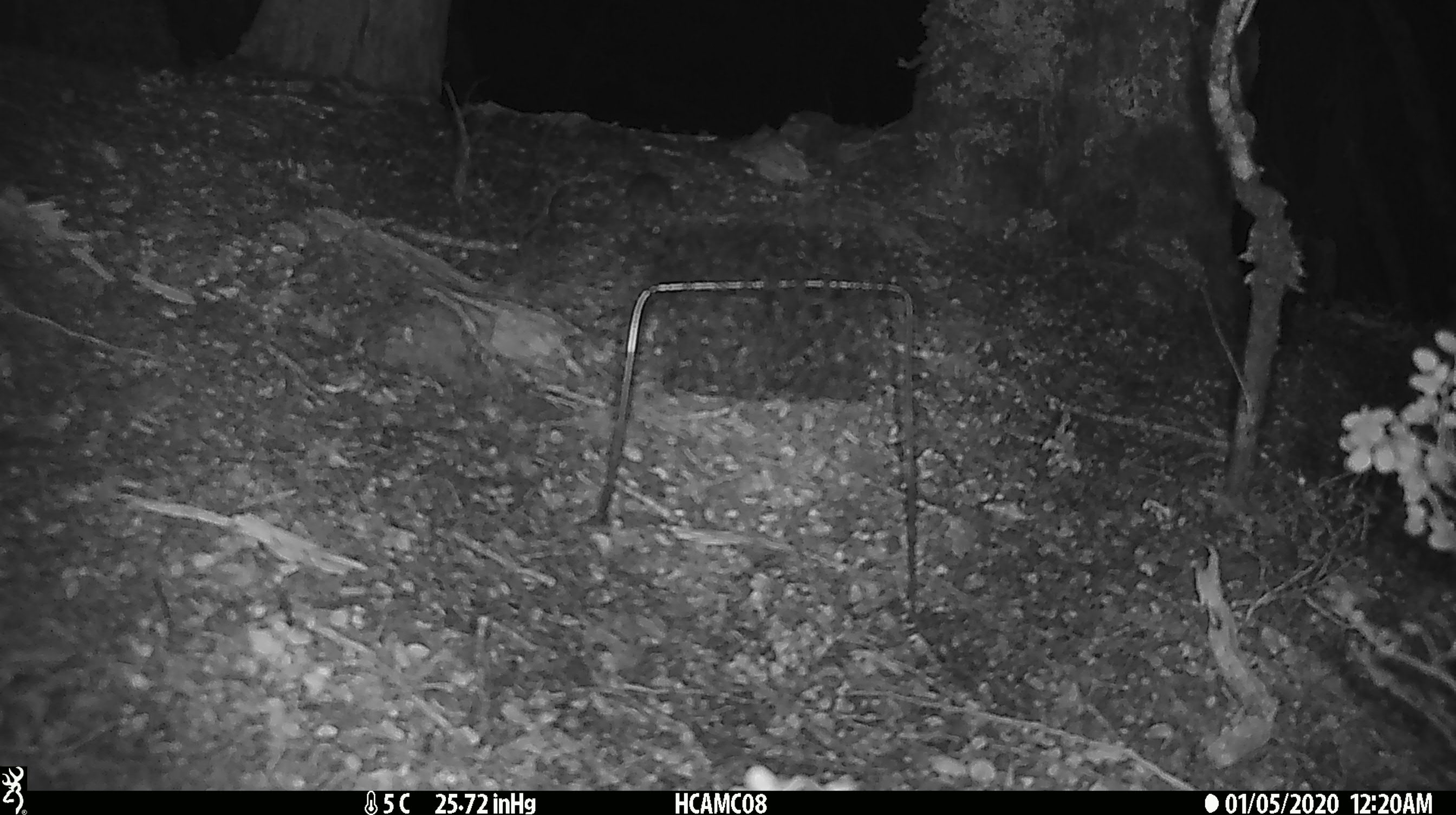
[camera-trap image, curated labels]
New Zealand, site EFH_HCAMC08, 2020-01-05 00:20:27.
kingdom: Animalia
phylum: Chordata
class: Mammalia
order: Rodentia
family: Muridae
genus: Mus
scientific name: Mus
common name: mouse